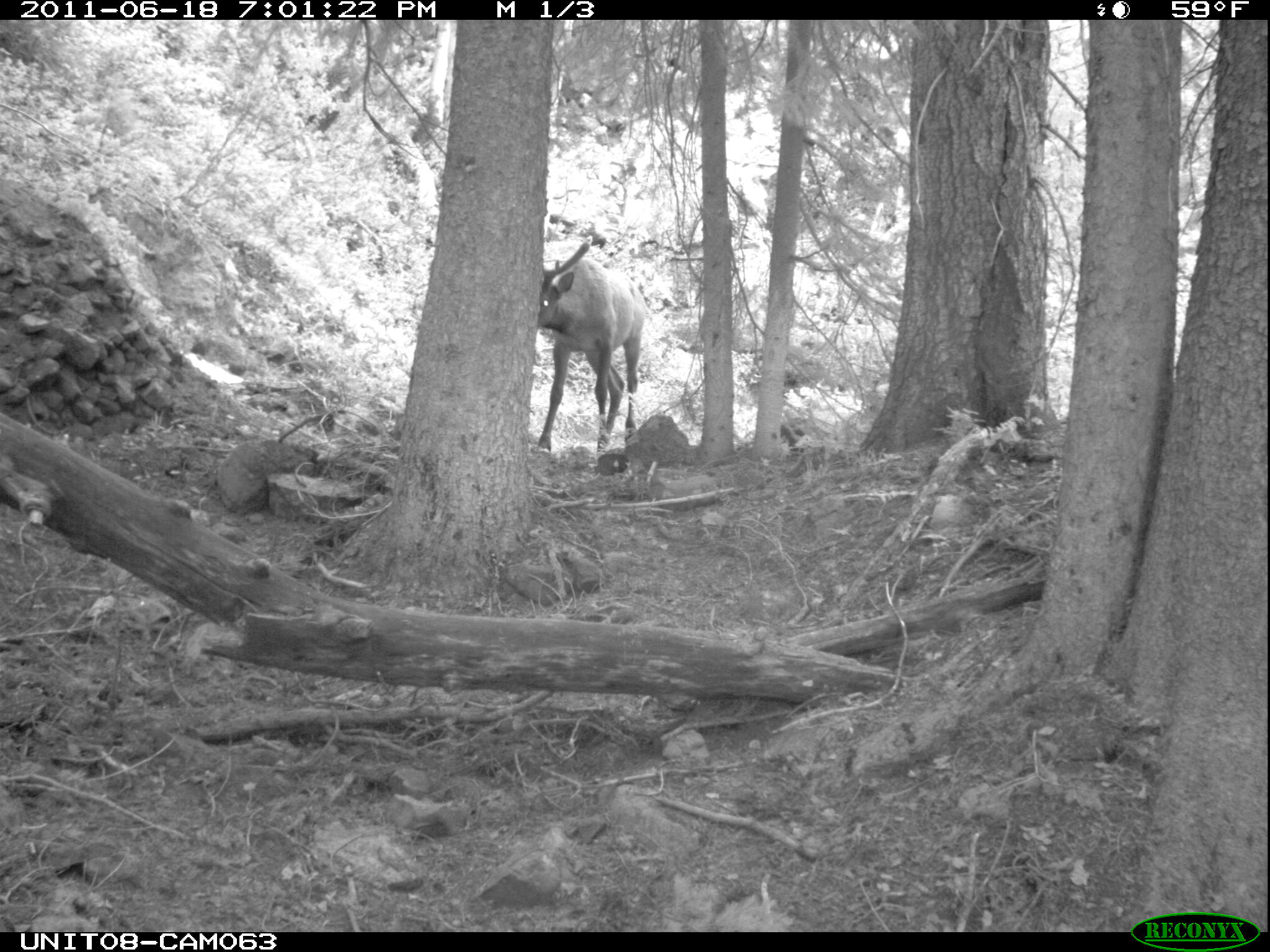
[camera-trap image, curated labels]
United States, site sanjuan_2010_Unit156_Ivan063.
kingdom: Animalia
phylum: Chordata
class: Mammalia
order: Artiodactyla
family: Cervidae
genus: Cervus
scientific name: Cervus elaphus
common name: red deer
Cervus elaphus (red deer).